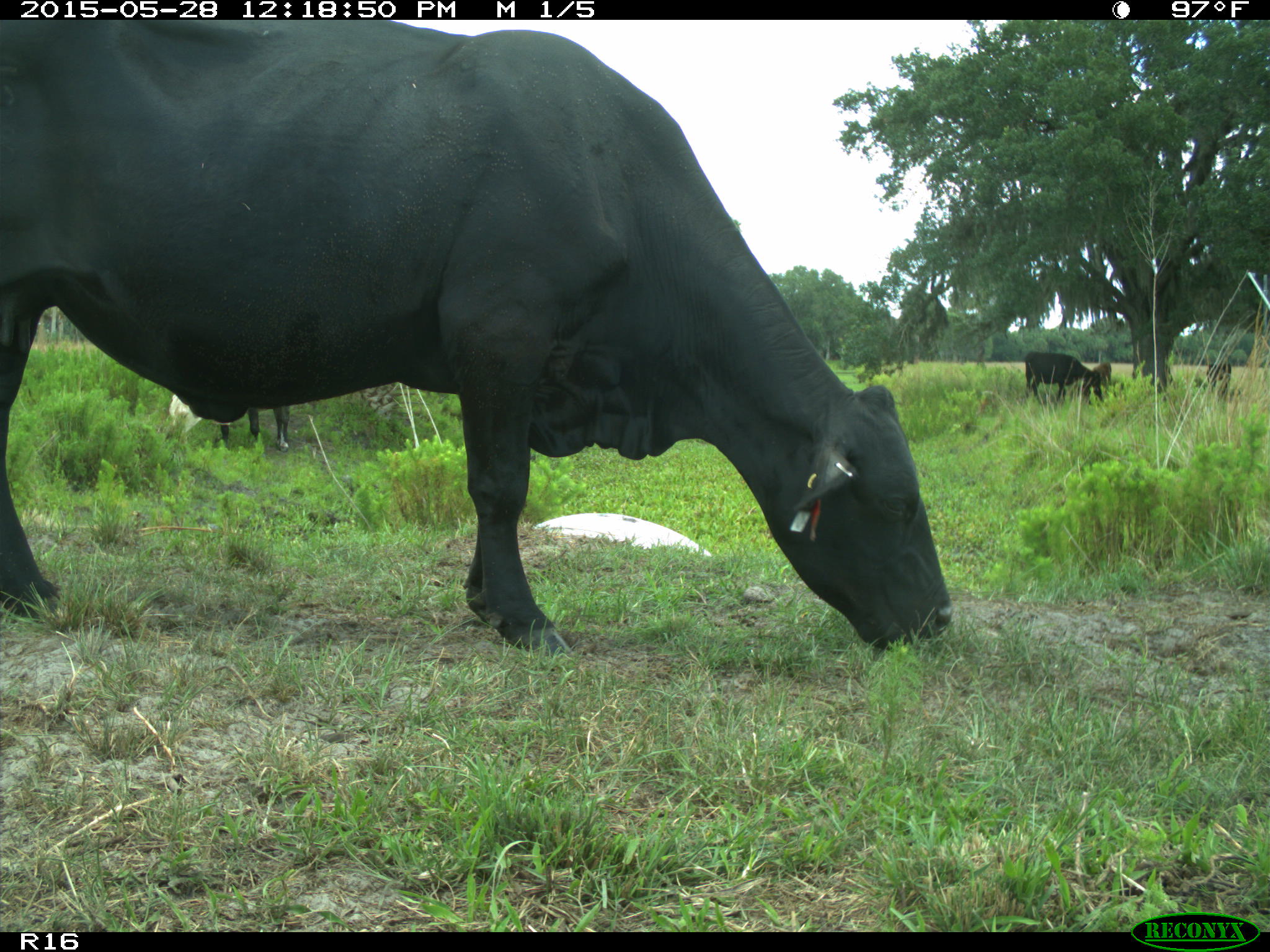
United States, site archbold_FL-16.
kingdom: Animalia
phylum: Chordata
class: Mammalia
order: Artiodactyla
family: Bovidae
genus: Bos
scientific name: Bos taurus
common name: domestic cow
Bos taurus (domestic cow).